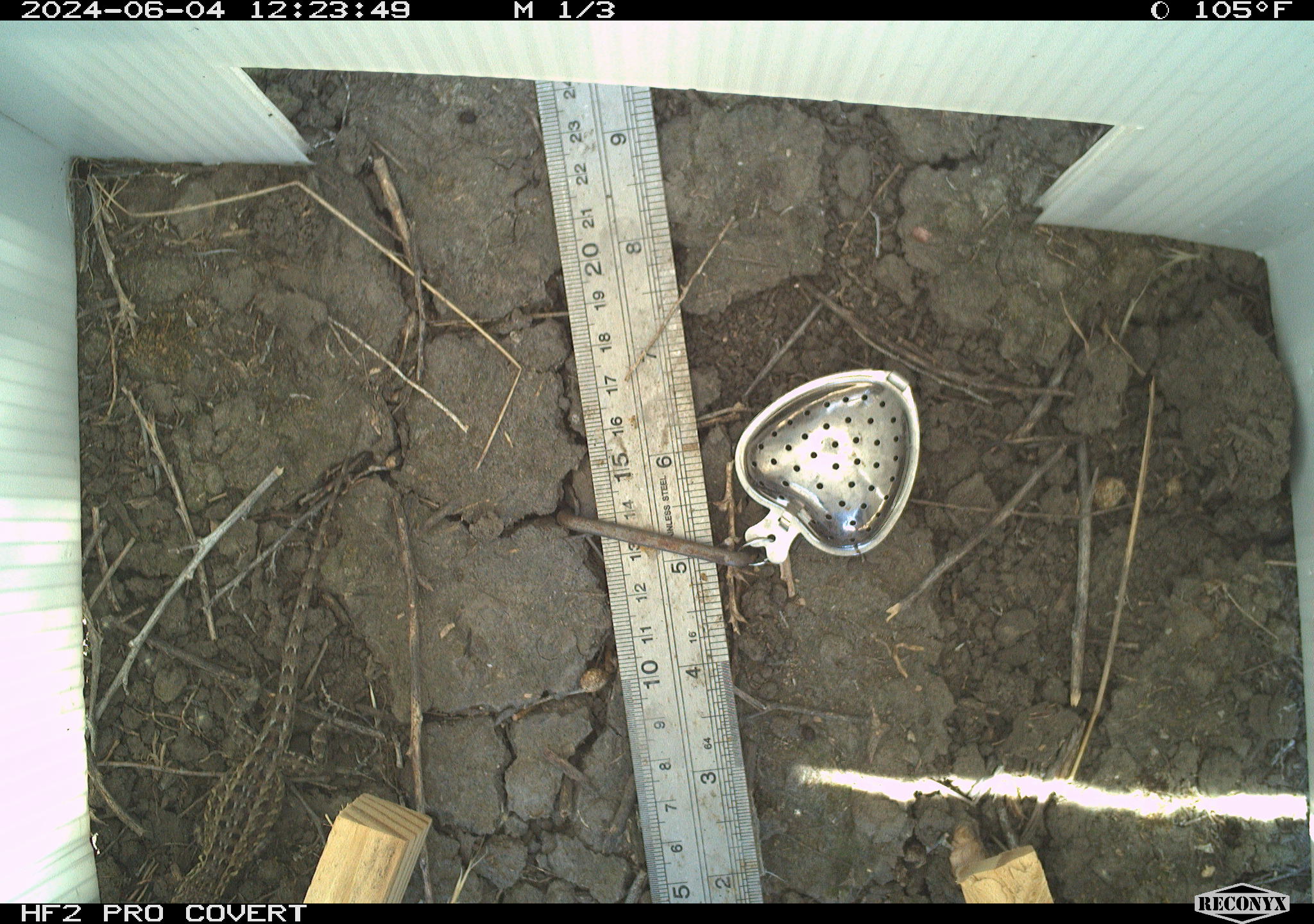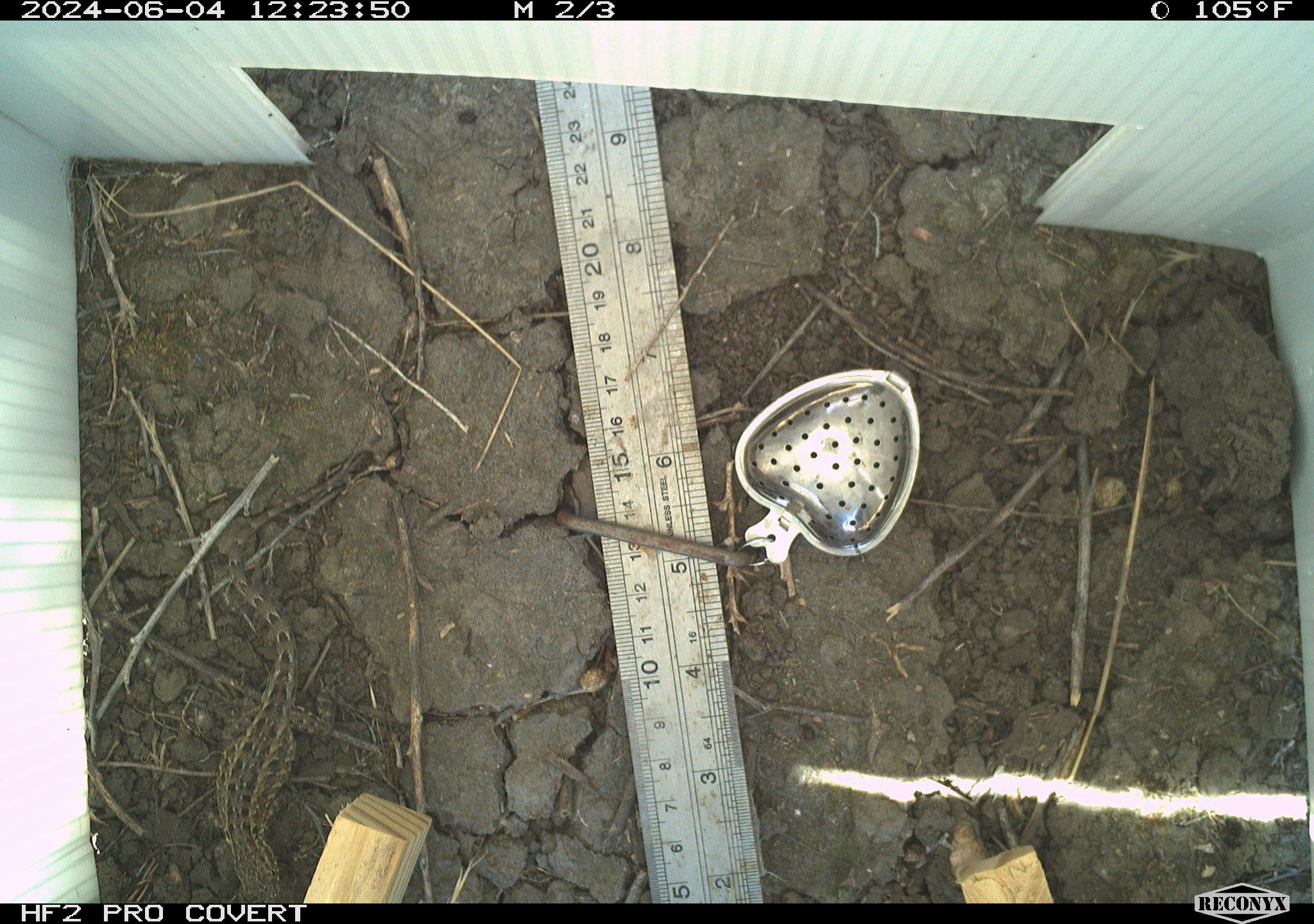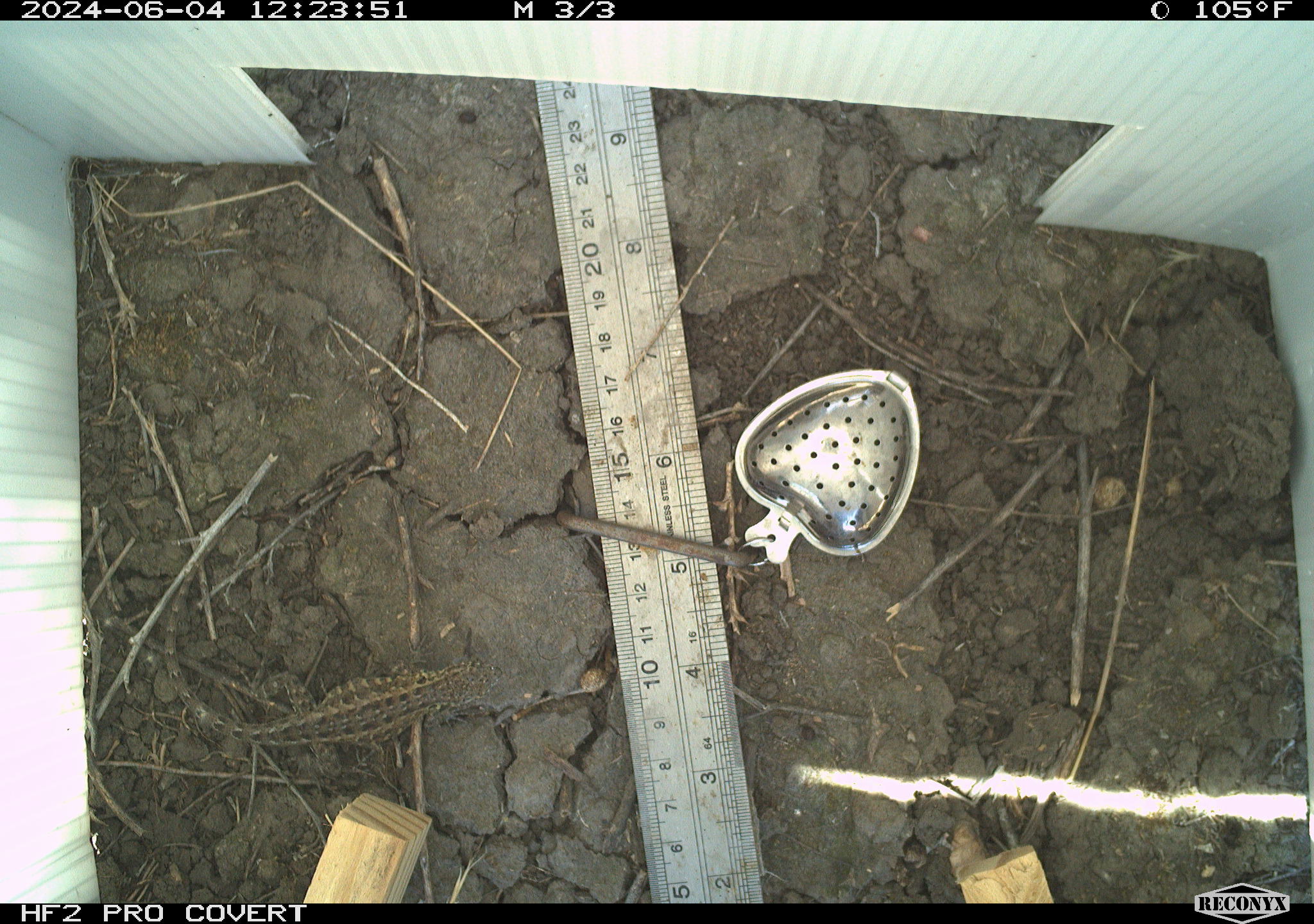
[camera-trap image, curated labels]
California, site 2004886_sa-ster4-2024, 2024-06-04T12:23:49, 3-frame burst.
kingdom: Animalia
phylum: Chordata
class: Reptilia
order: Squamata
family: Phrynosomatidae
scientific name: Phrynosomatidae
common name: phrynosomatid lizards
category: phrynosomatidae family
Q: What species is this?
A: Phrynosomatidae family (phrynosomatid lizards) (Phrynosomatidae).